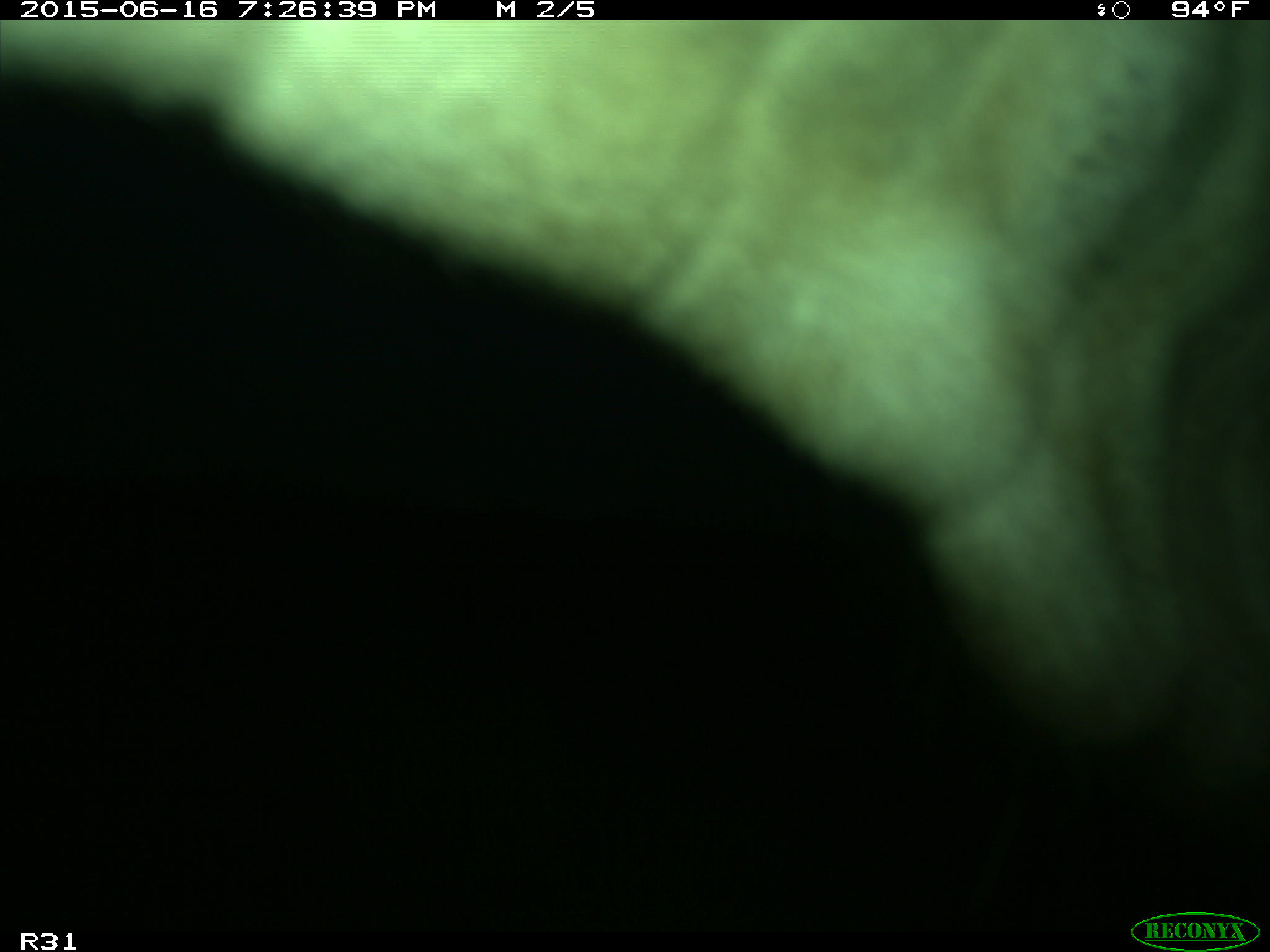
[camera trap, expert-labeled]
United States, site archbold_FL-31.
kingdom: Animalia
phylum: Chordata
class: Mammalia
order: Artiodactyla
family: Bovidae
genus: Bos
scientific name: Bos taurus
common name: domestic cow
Bos taurus (domestic cow).